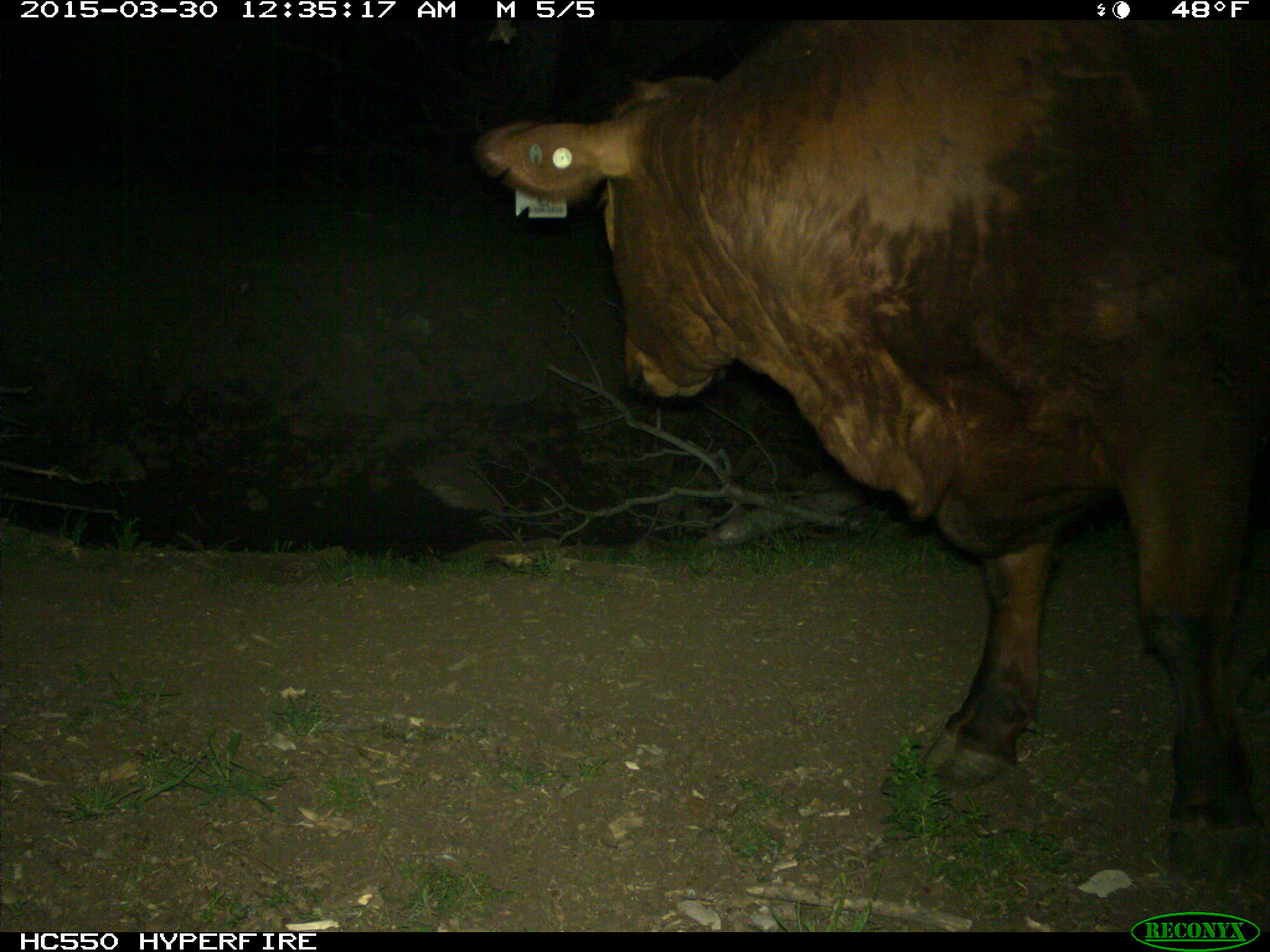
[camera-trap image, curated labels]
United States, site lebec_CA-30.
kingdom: Animalia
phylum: Chordata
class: Mammalia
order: Artiodactyla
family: Bovidae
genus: Bos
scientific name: Bos taurus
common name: domestic cow